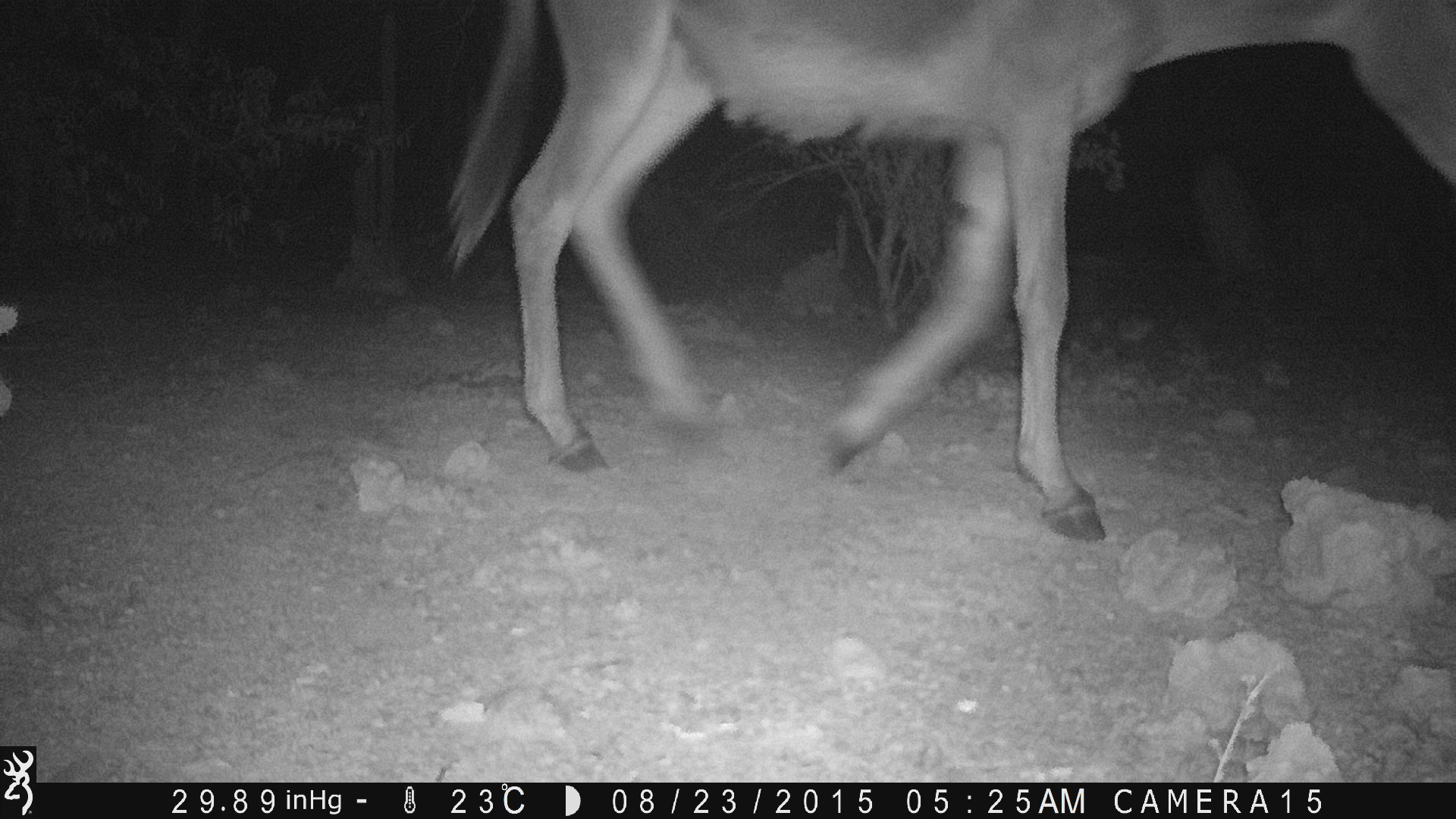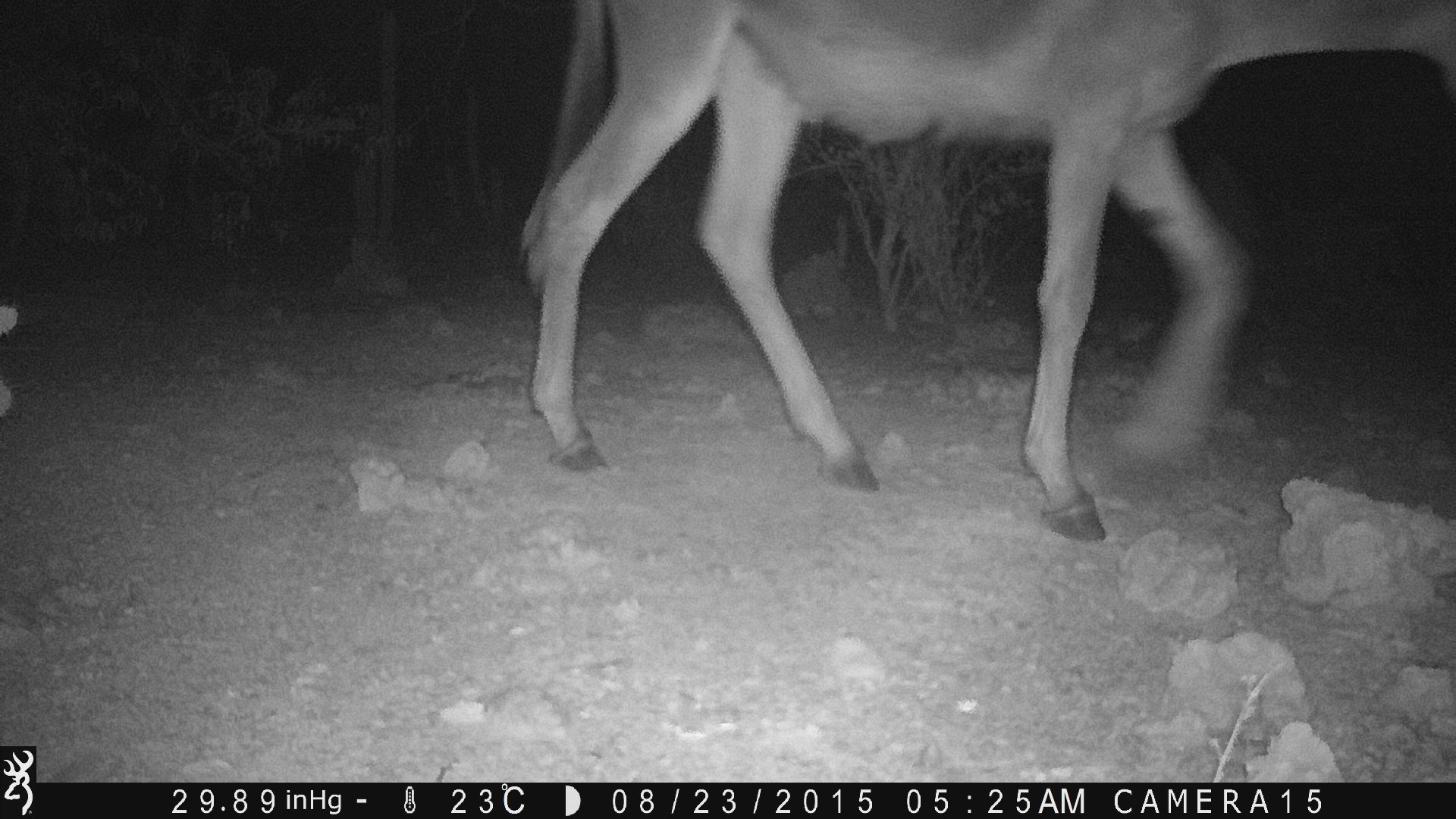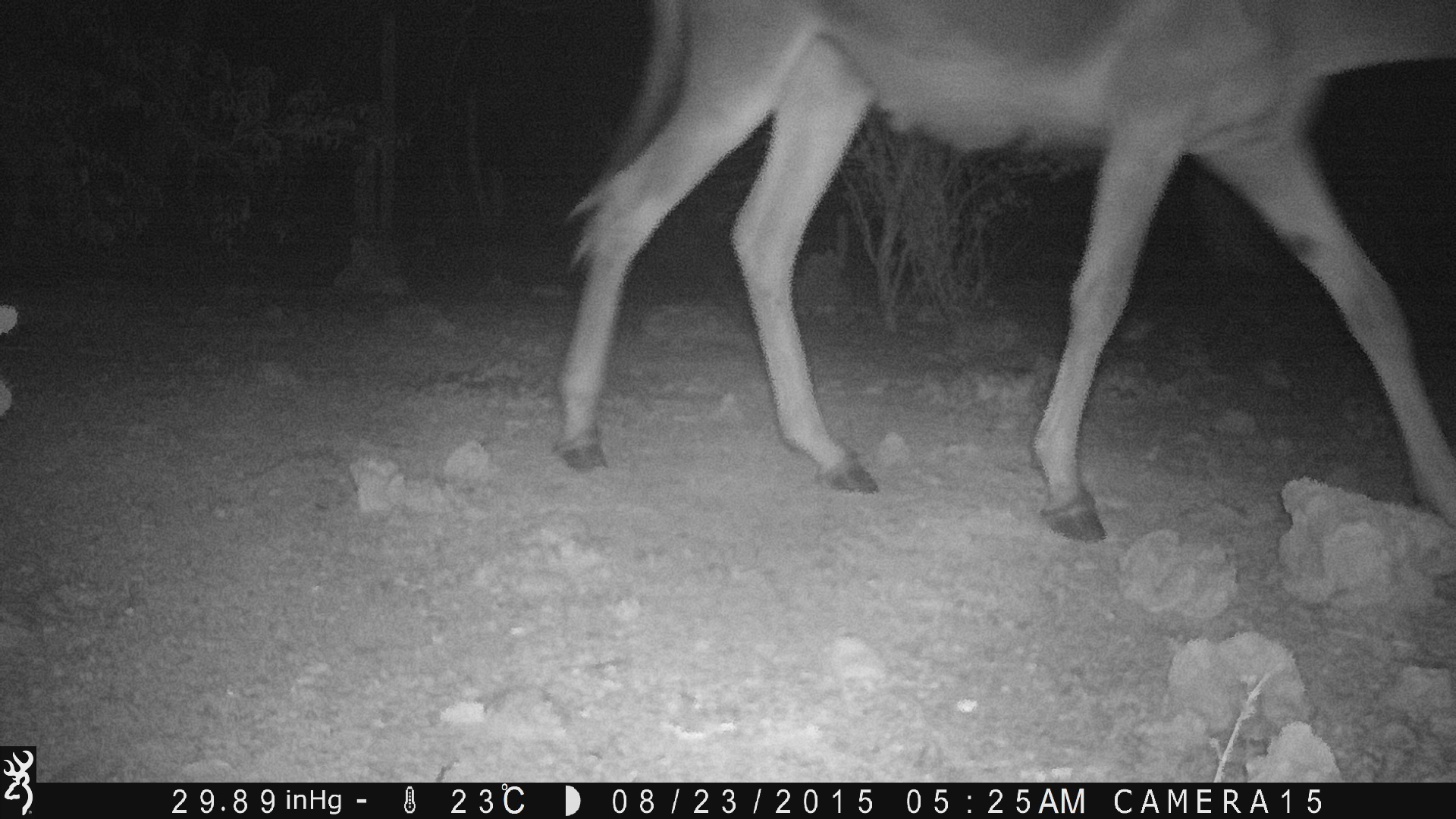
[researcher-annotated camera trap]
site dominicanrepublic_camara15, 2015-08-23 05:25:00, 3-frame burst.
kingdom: Animalia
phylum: Chordata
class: Mammalia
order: Perissodactyla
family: Equidae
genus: Equus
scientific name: Equus asinus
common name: donkey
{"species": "donkey (Equus asinus)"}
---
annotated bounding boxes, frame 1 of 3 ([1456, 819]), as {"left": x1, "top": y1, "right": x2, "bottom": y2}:
donkey: {"left": 430, "top": 0, "right": 1456, "bottom": 535}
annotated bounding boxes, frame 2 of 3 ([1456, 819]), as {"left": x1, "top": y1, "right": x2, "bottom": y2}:
donkey: {"left": 514, "top": 0, "right": 1441, "bottom": 541}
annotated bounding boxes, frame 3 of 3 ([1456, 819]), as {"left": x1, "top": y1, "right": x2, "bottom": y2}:
donkey: {"left": 543, "top": 0, "right": 1456, "bottom": 542}